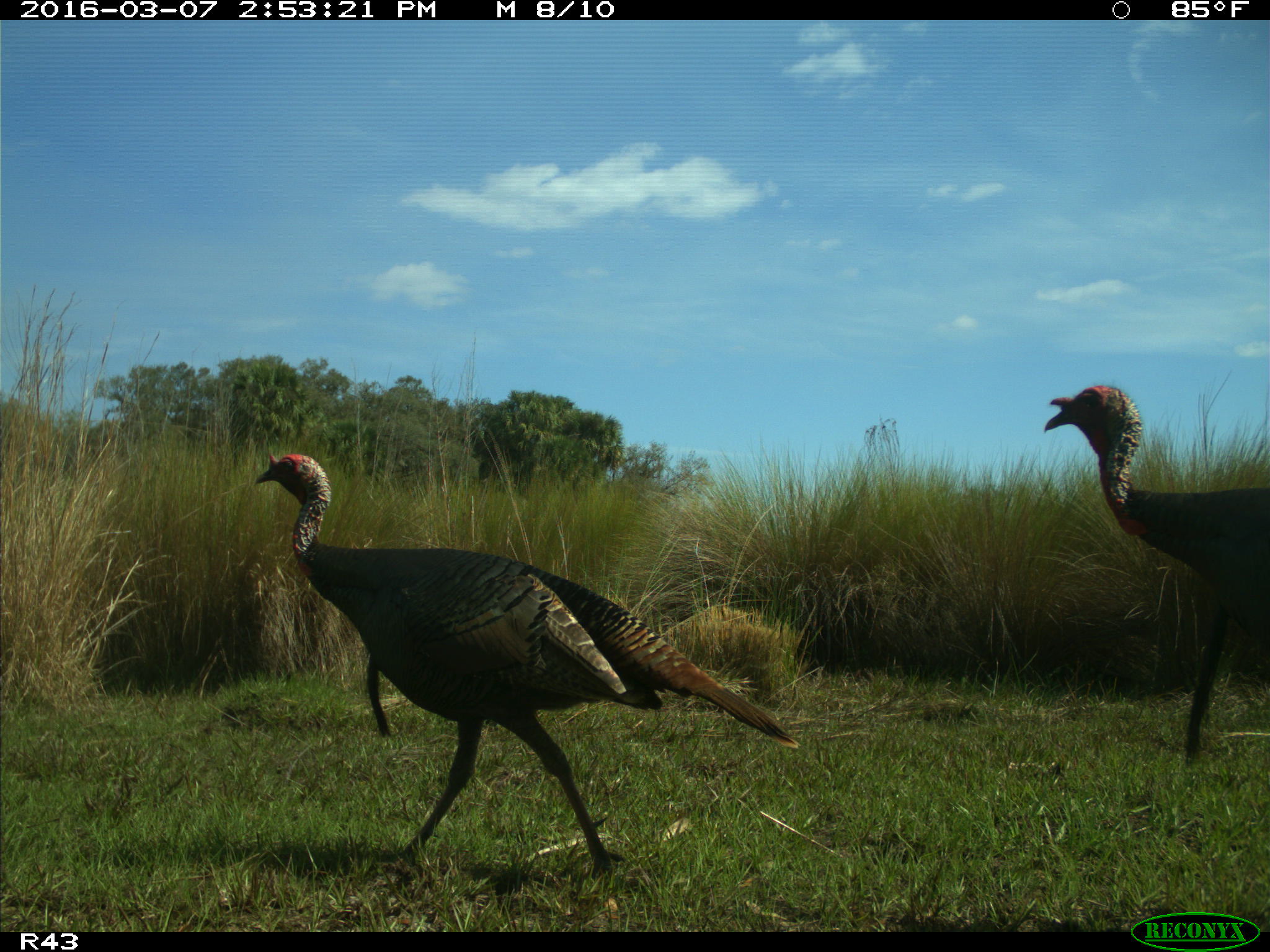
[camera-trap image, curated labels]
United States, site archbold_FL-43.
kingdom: Animalia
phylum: Chordata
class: Aves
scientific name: Aves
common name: birds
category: unidentified bird